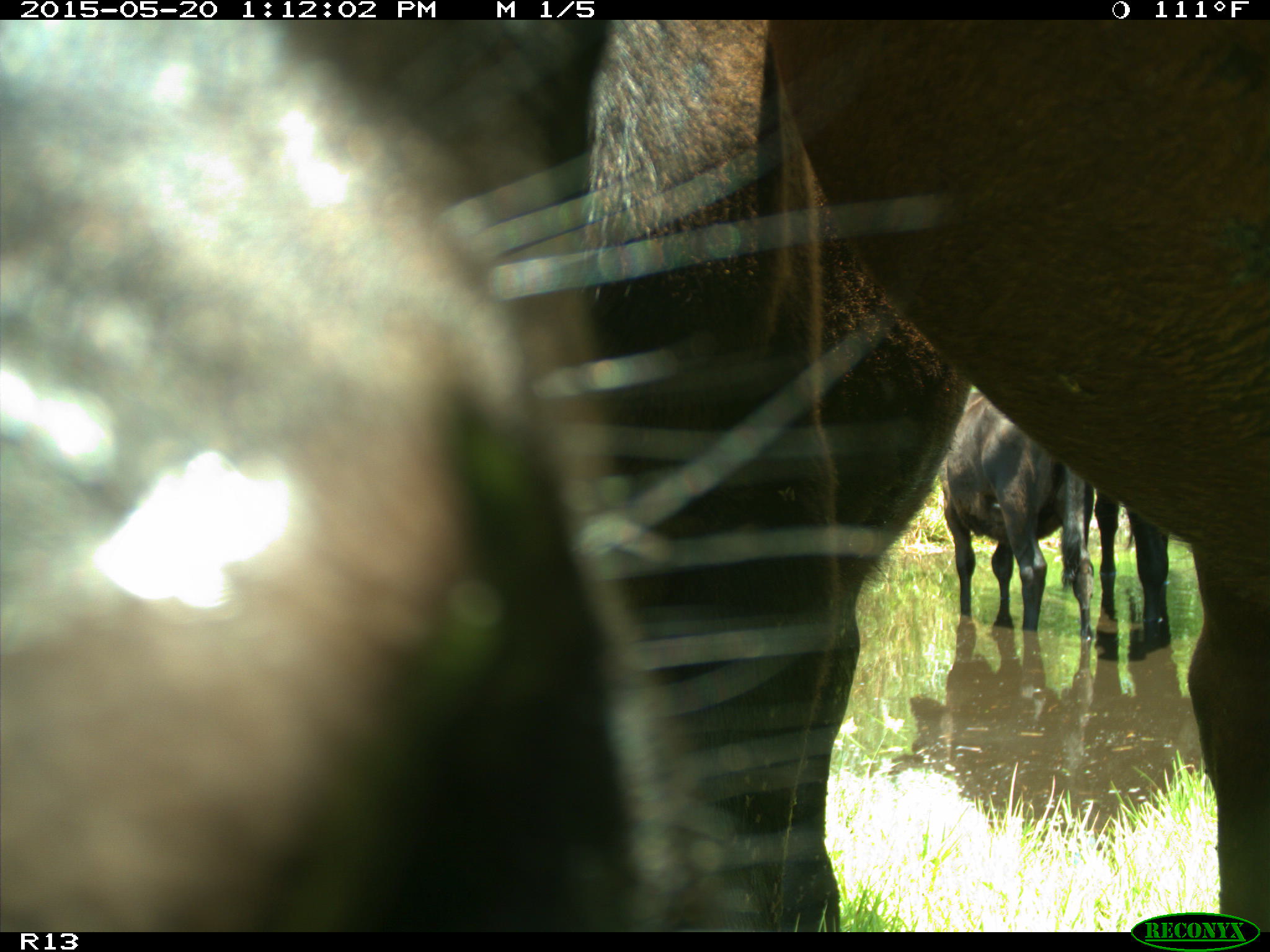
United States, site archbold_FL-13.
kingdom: Animalia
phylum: Chordata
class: Mammalia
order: Artiodactyla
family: Bovidae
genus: Bos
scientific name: Bos taurus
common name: domestic cow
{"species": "Bos taurus (domestic cow)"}